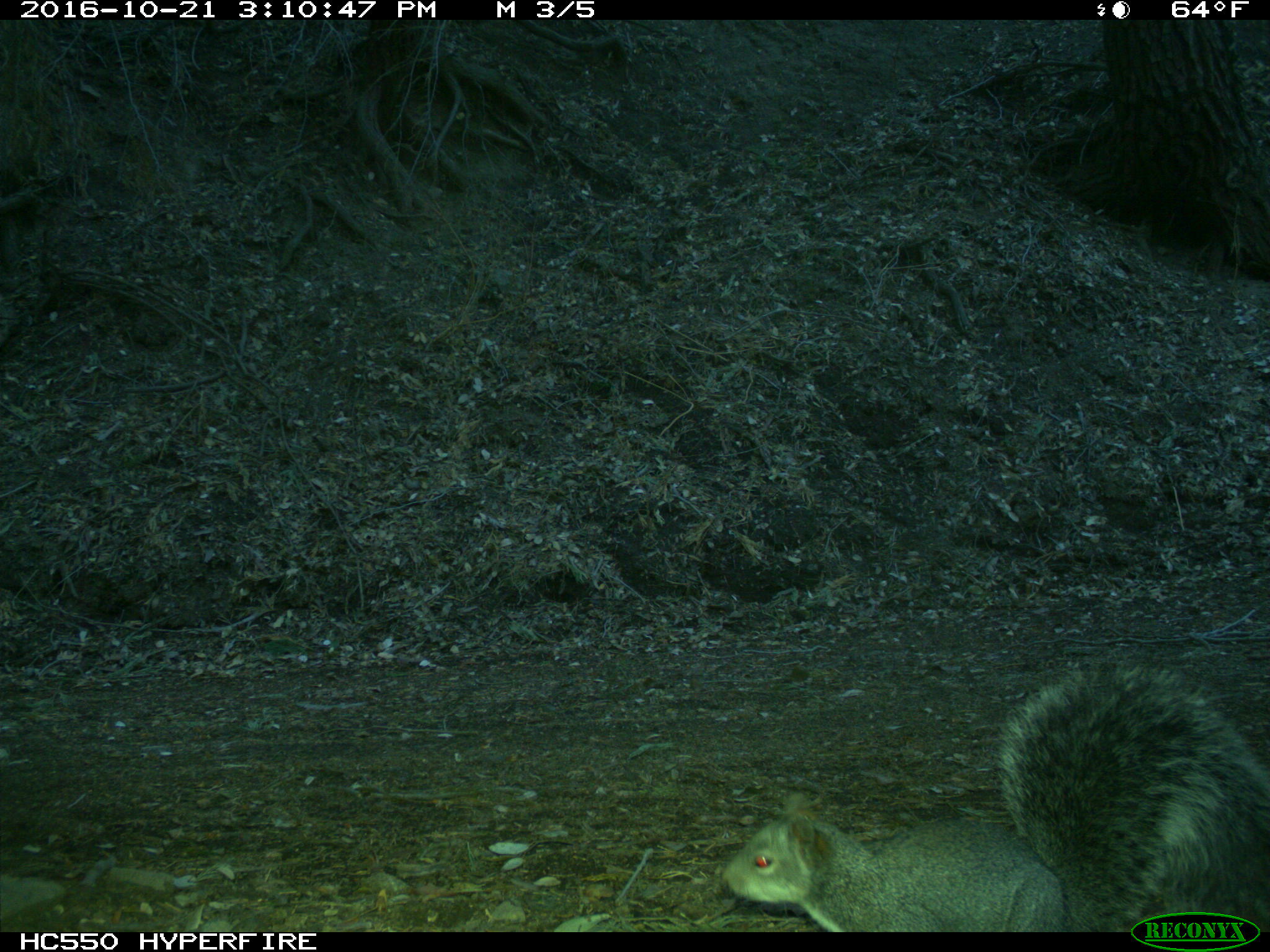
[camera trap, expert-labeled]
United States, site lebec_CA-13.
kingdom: Animalia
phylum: Chordata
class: Mammalia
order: Rodentia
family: Sciuridae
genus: Sciurus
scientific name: Sciurus carolinensis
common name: eastern gray squirrel